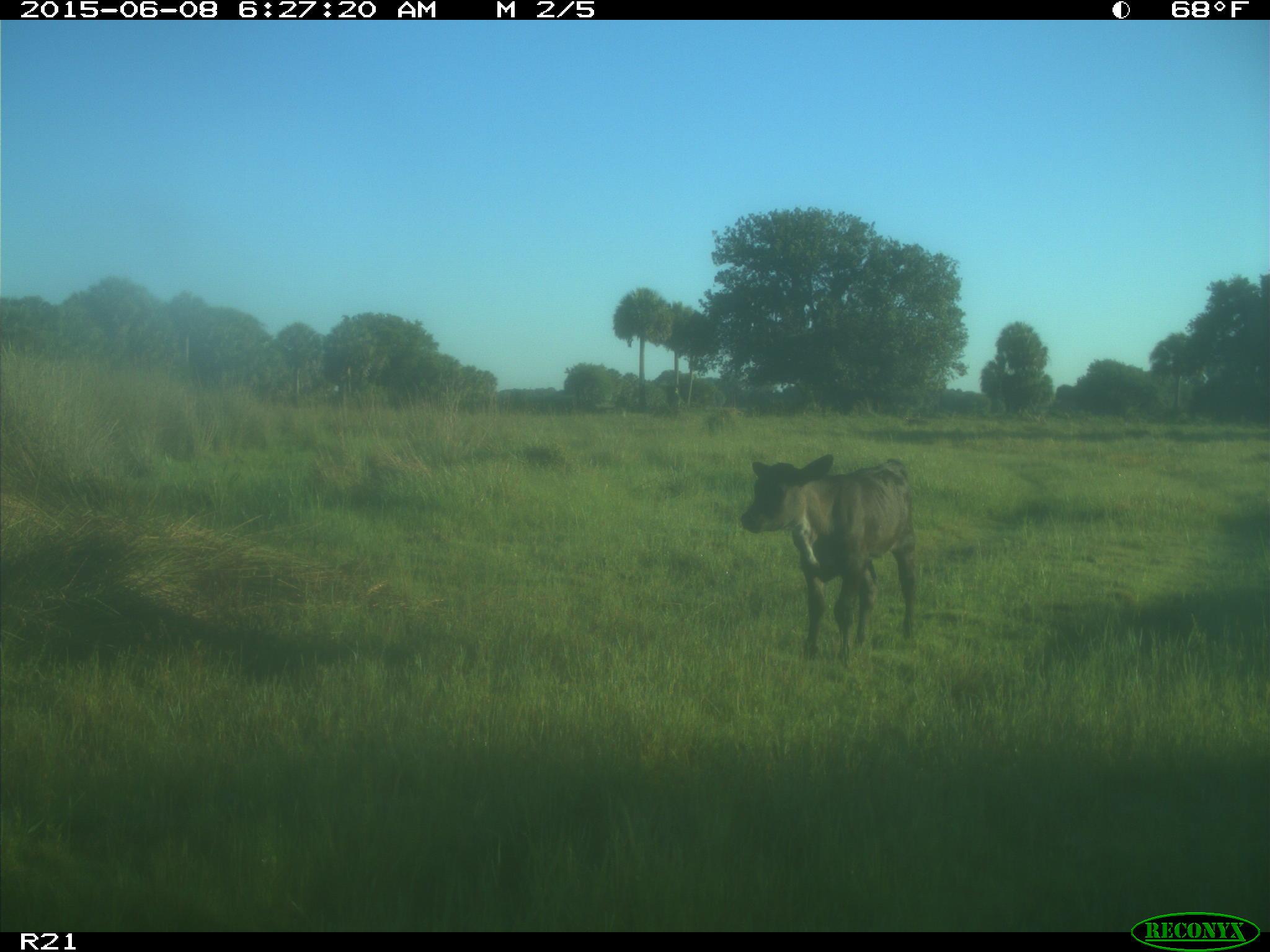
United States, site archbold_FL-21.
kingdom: Animalia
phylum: Chordata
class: Mammalia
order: Artiodactyla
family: Bovidae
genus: Bos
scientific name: Bos taurus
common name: domestic cow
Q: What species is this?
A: Bos taurus (domestic cow).